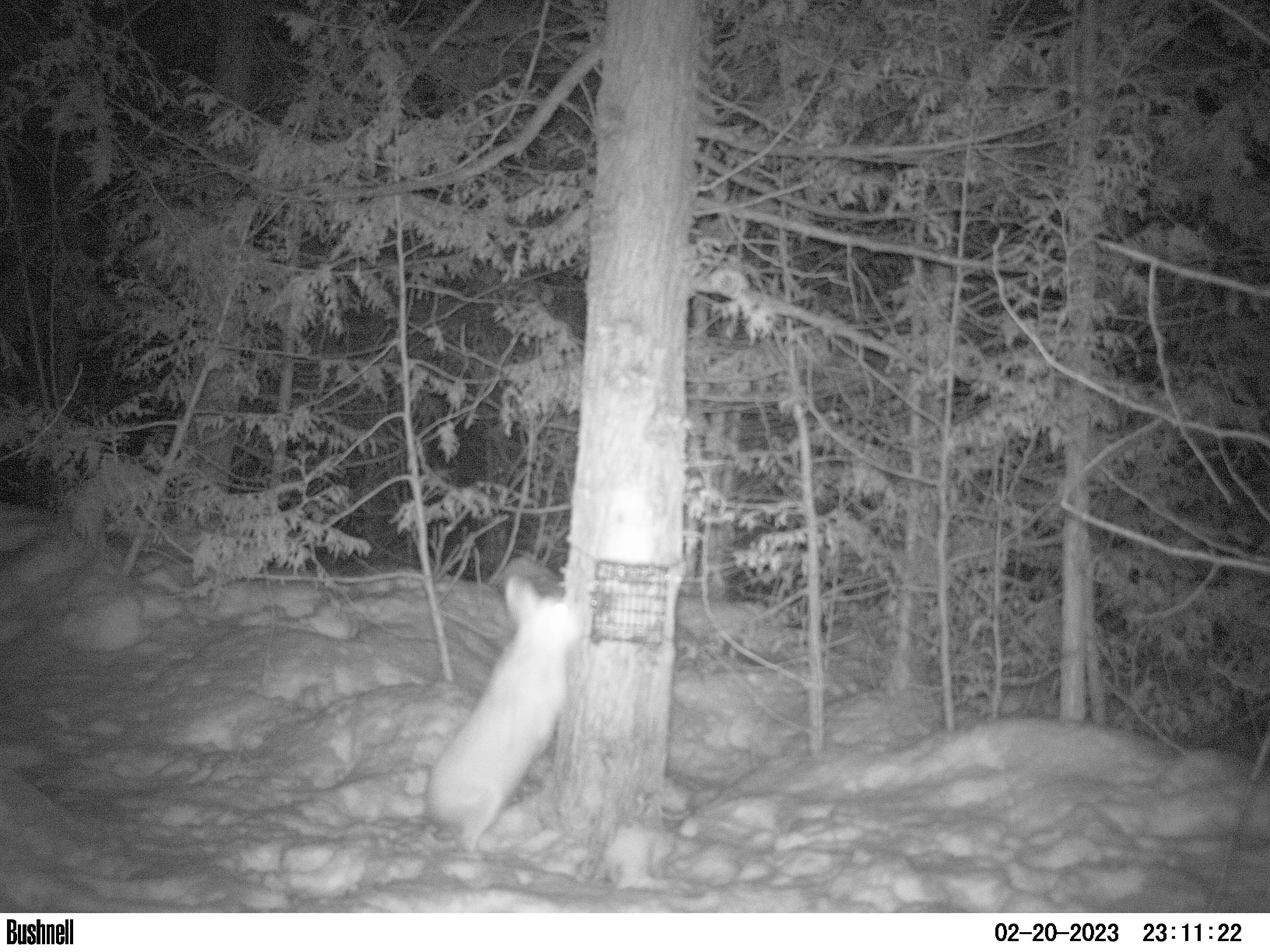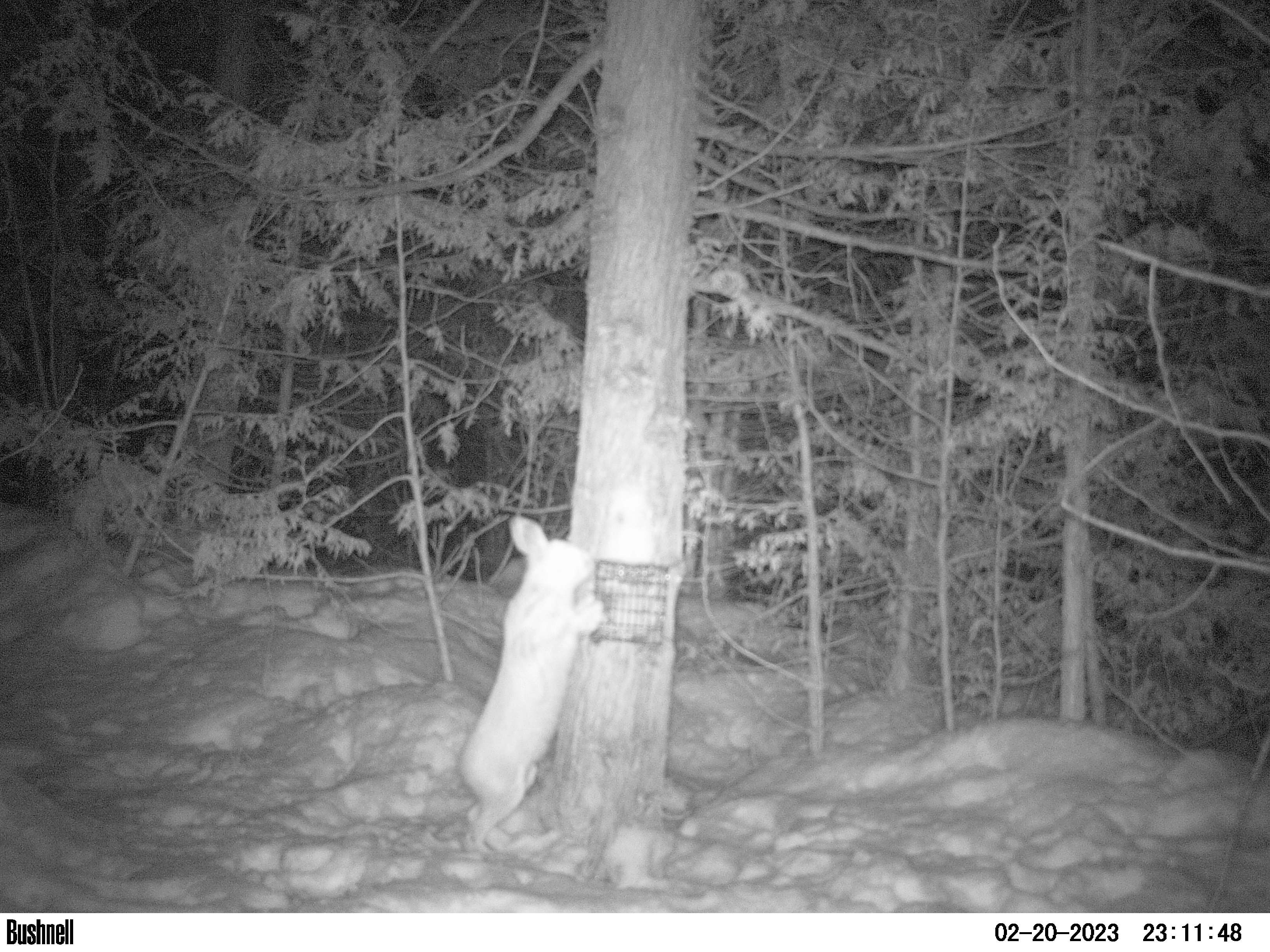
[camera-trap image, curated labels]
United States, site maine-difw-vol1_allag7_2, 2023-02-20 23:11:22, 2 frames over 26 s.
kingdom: Animalia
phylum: Chordata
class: Mammalia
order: Lagomorpha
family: Leporidae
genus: Lepus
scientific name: Lepus americanus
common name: snowshoe hare